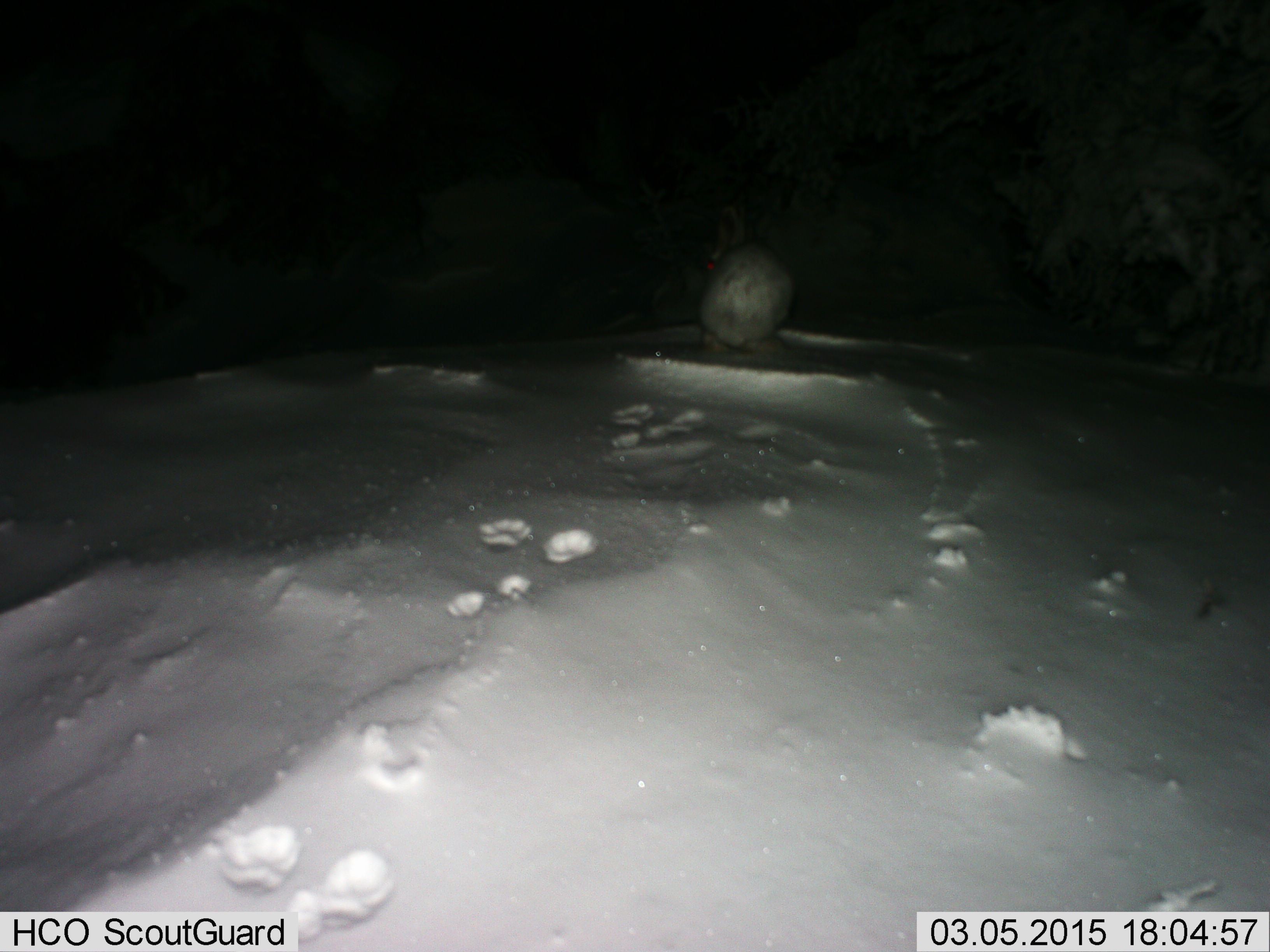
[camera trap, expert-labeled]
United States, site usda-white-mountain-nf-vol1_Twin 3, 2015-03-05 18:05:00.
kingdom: Animalia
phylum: Chordata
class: Mammalia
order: Lagomorpha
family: Leporidae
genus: Lepus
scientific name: Lepus americanus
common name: snowshoe hare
Snowshoe hare (Lepus americanus).